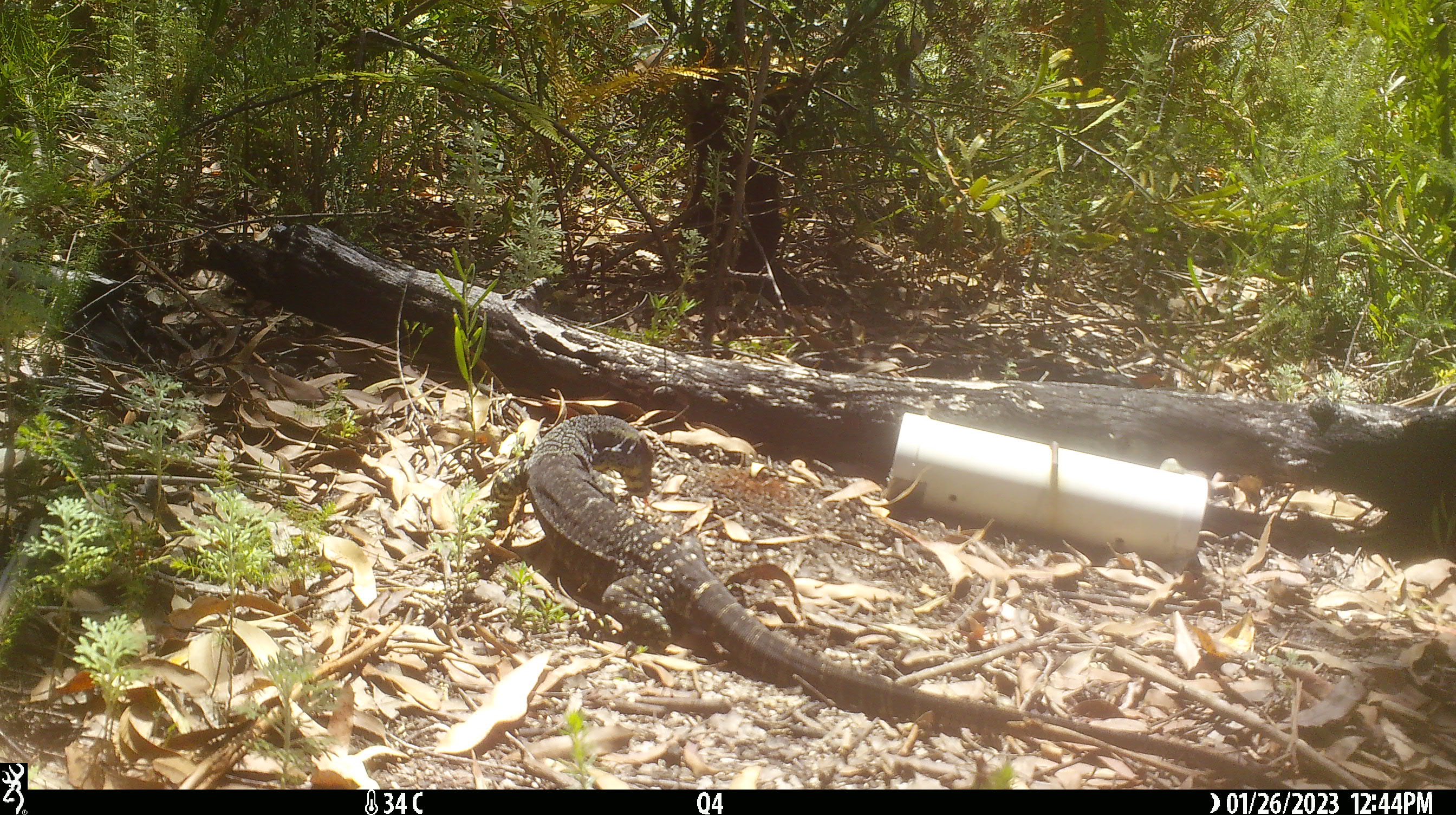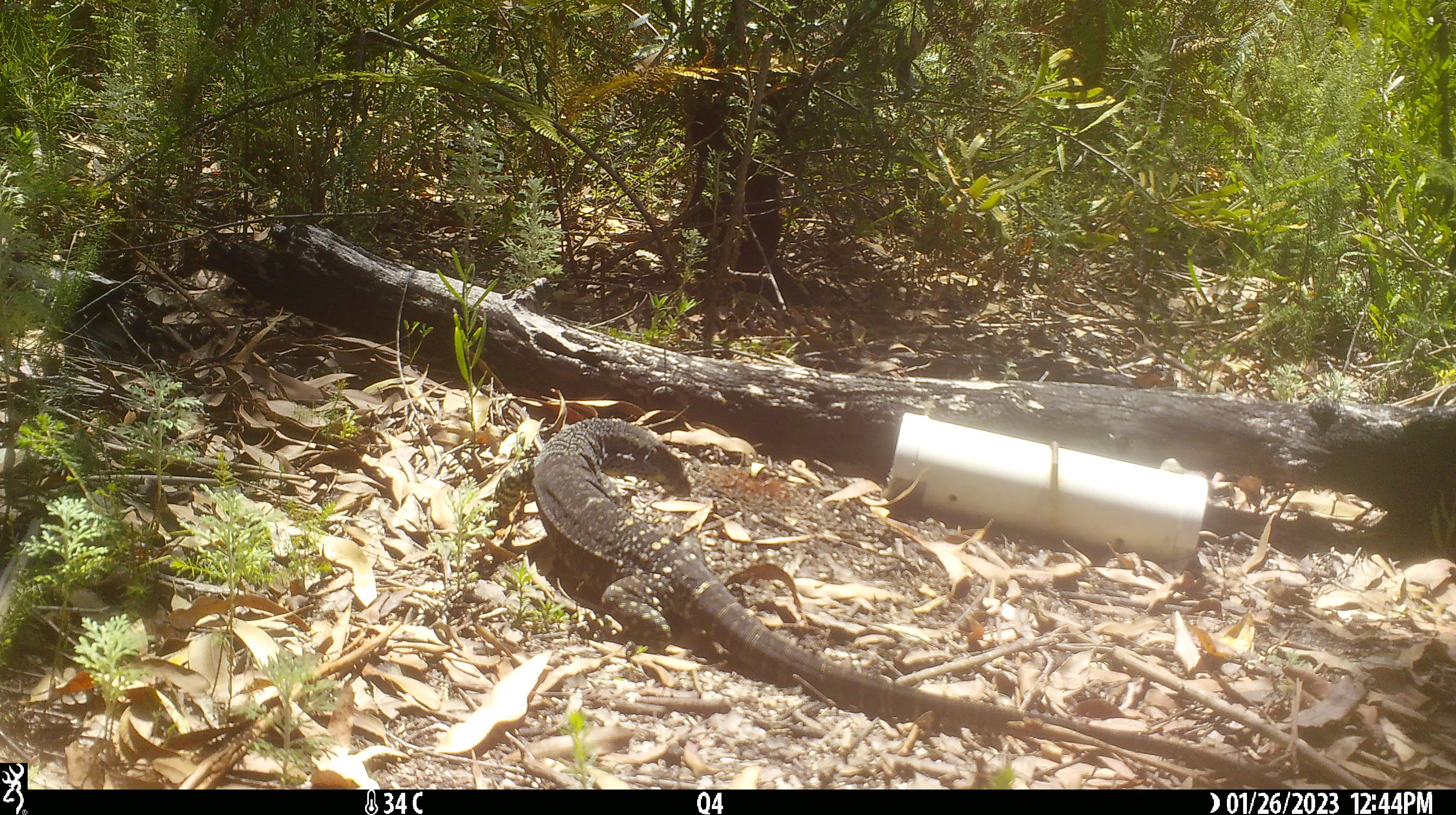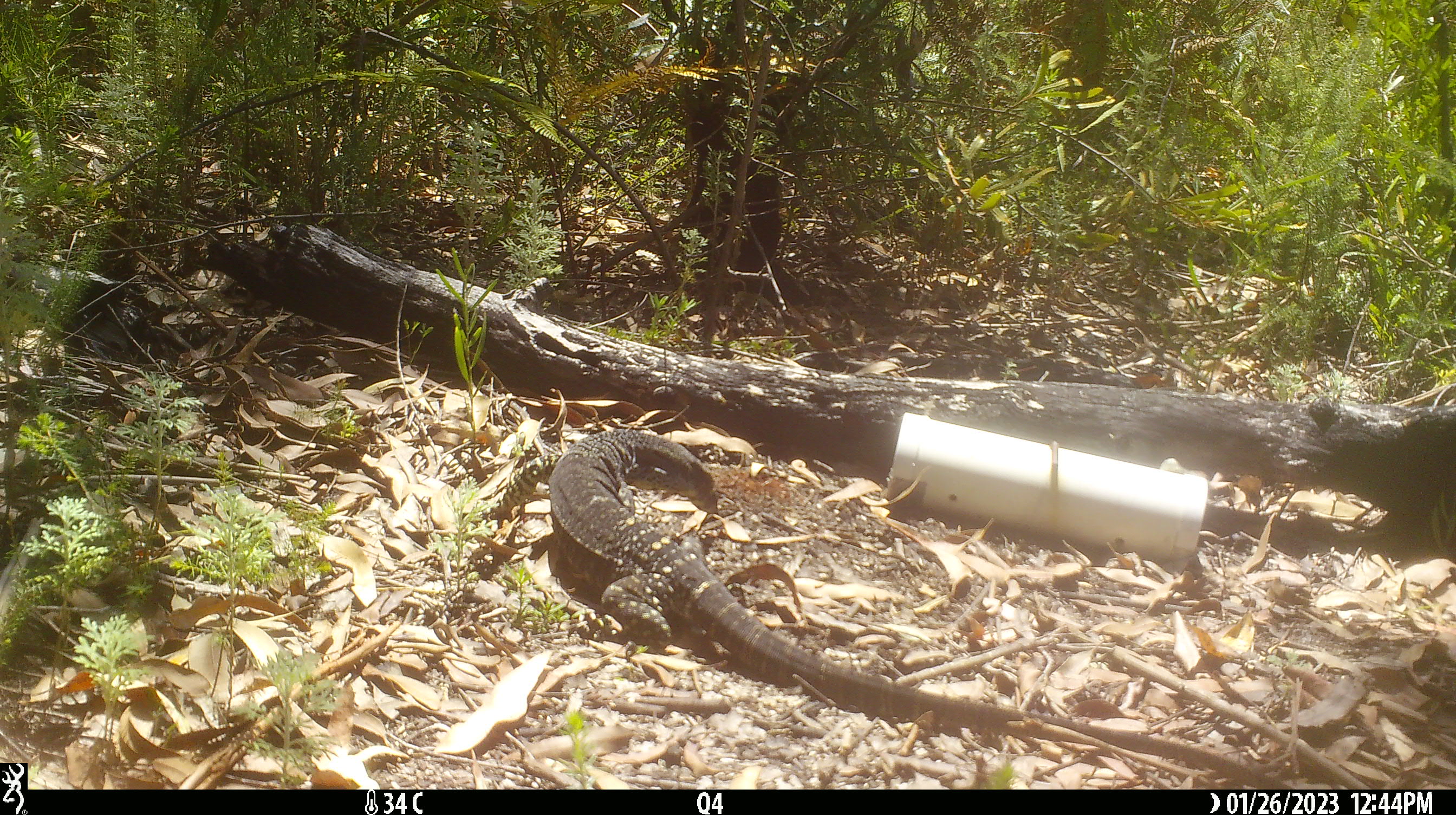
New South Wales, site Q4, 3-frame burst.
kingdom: Animalia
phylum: Chordata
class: Reptilia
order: Squamata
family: Varanidae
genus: Varanus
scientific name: Varanus varius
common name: lace monitor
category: goanna